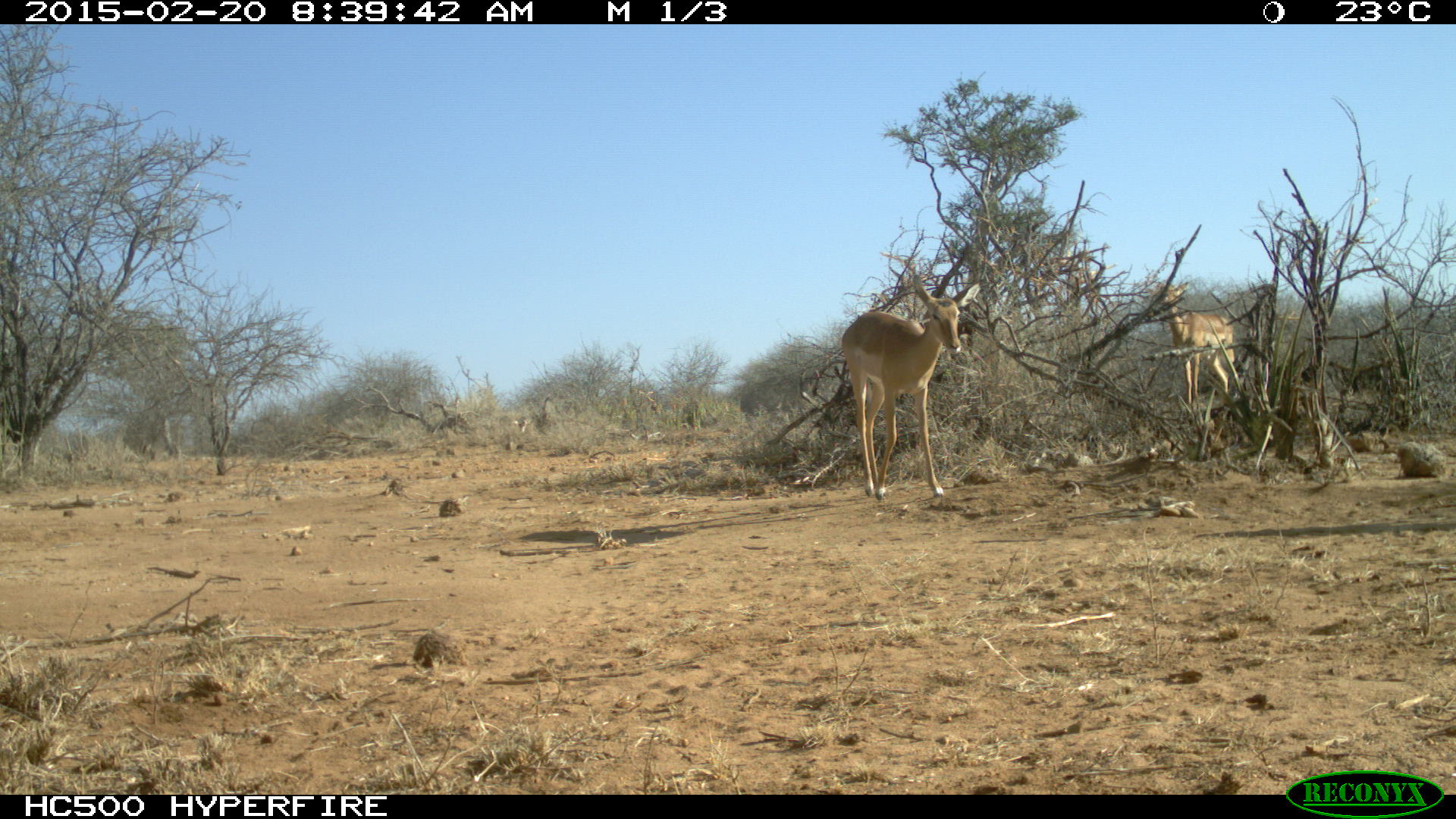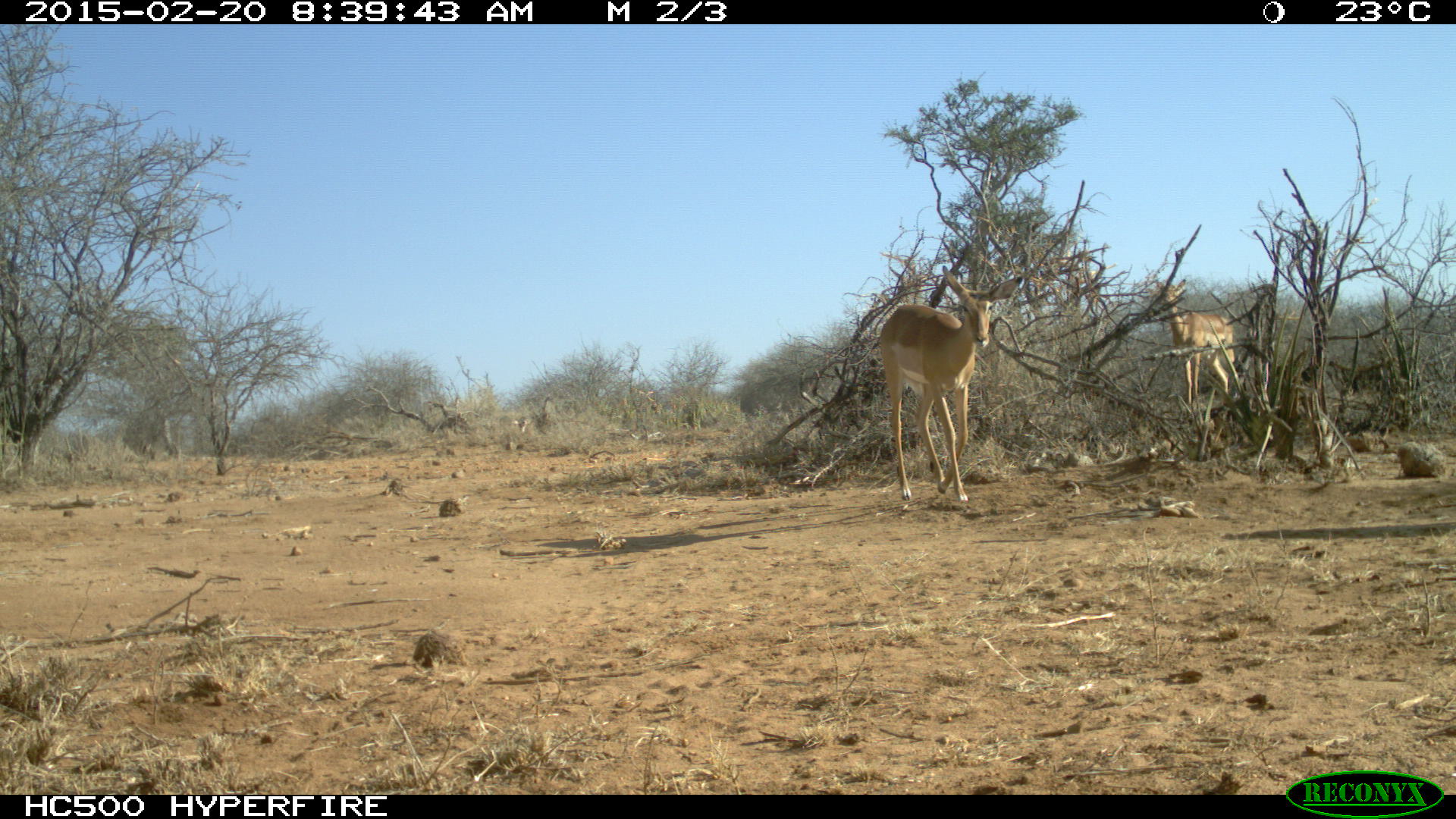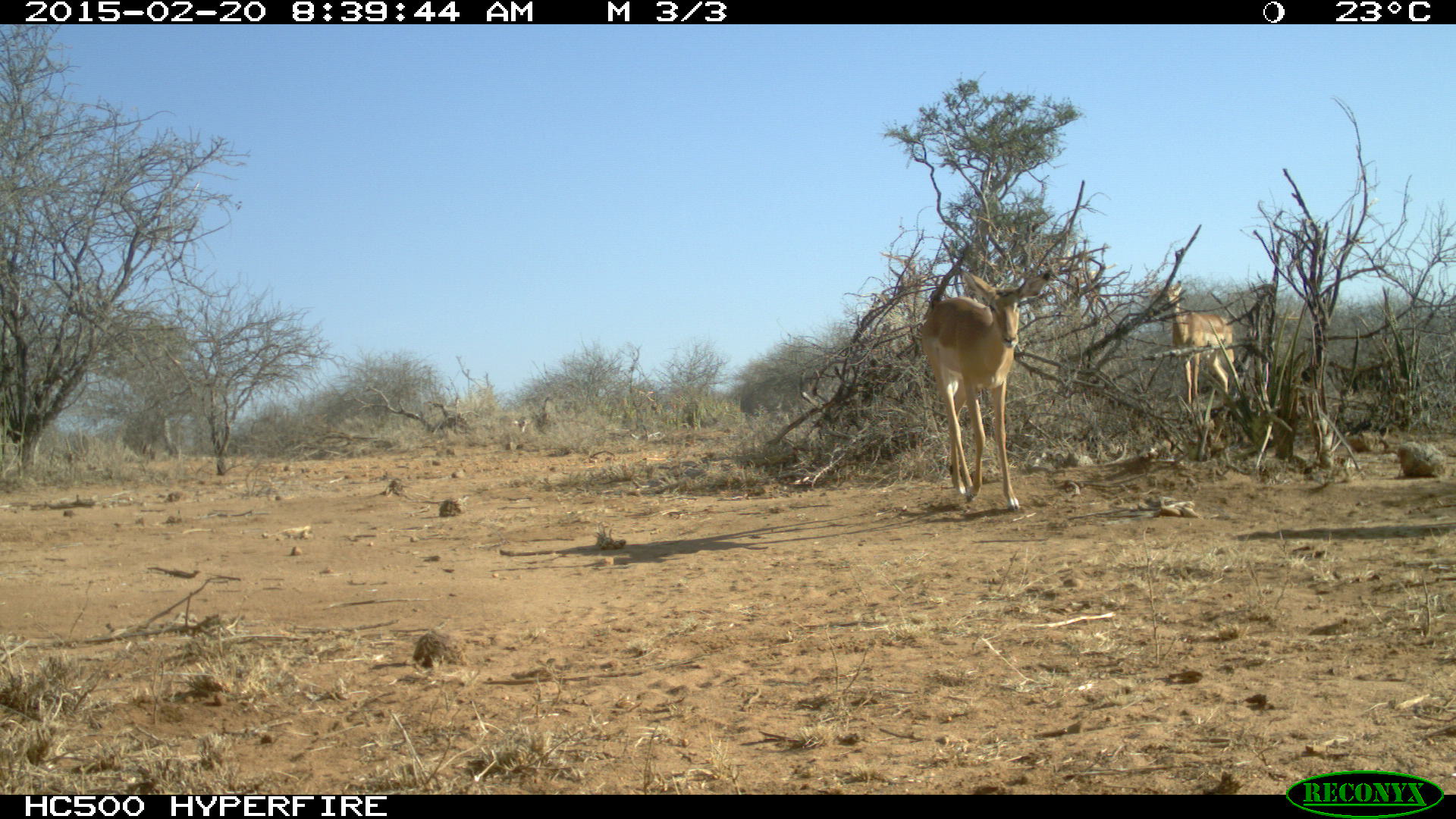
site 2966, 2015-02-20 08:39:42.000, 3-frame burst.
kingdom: Animalia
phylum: Chordata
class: Mammalia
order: Artiodactyla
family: Bovidae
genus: Aepyceros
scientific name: Aepyceros melampus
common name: impala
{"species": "Aepyceros melampus (impala)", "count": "2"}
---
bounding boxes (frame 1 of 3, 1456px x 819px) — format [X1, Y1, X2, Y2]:
aepyceros melampus: [840, 274, 980, 501]; [1157, 281, 1237, 407]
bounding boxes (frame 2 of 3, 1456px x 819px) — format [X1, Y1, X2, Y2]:
aepyceros melampus: [879, 265, 1024, 503]; [1145, 279, 1246, 406]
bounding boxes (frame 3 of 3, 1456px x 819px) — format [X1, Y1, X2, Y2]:
aepyceros melampus: [922, 271, 1049, 511]; [1163, 280, 1236, 407]